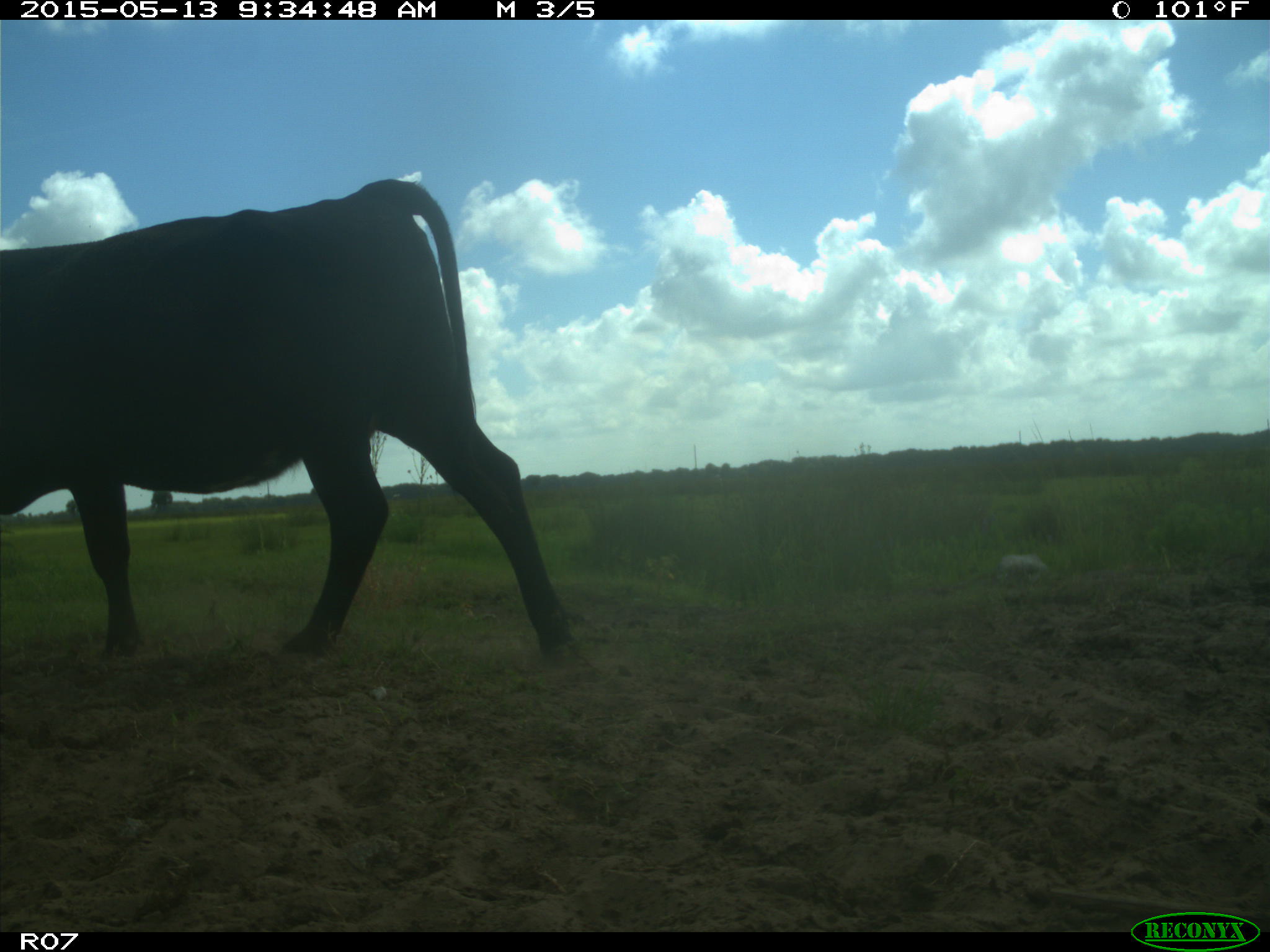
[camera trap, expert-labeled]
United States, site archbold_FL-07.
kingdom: Animalia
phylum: Chordata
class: Mammalia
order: Artiodactyla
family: Bovidae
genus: Bos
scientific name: Bos taurus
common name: domestic cow